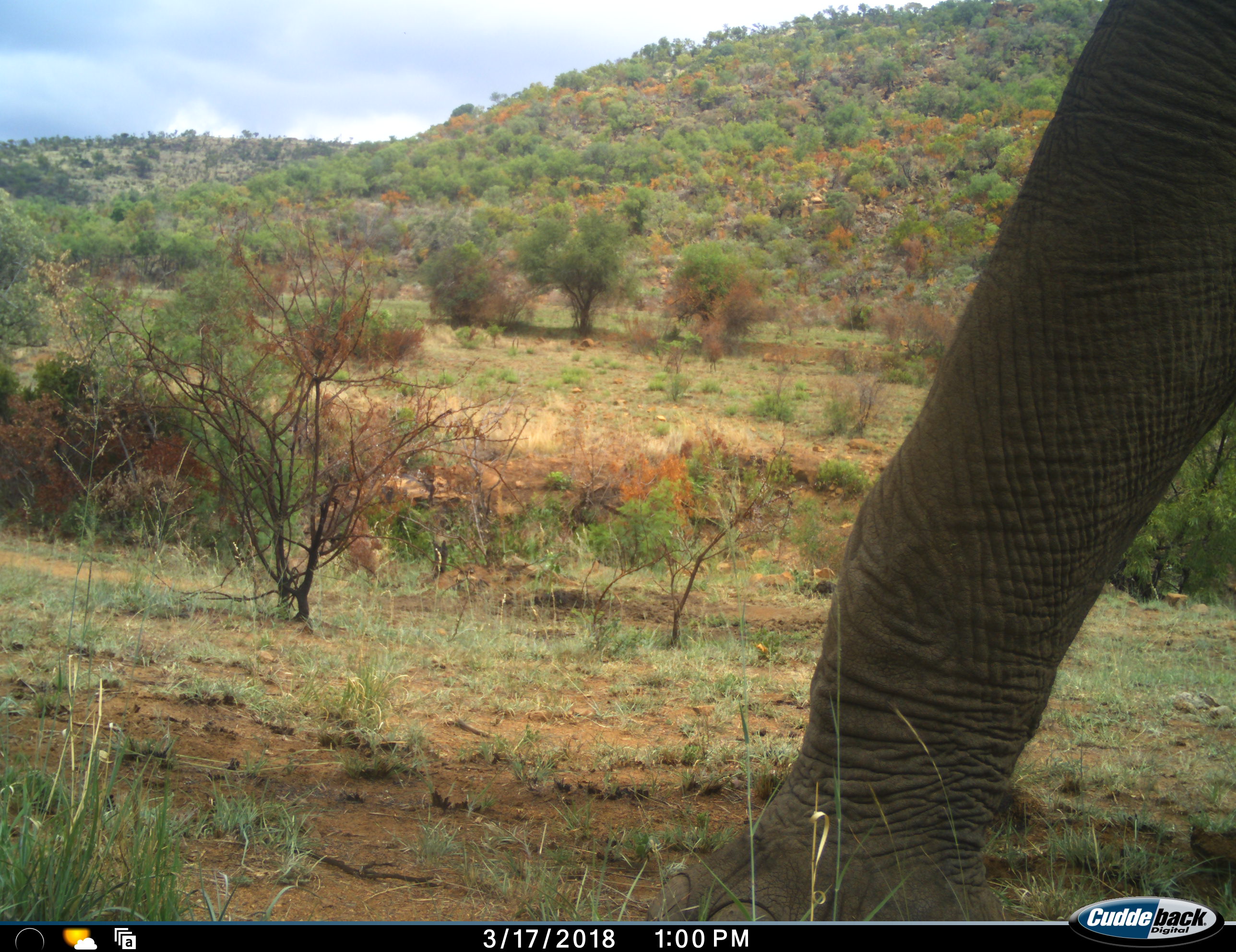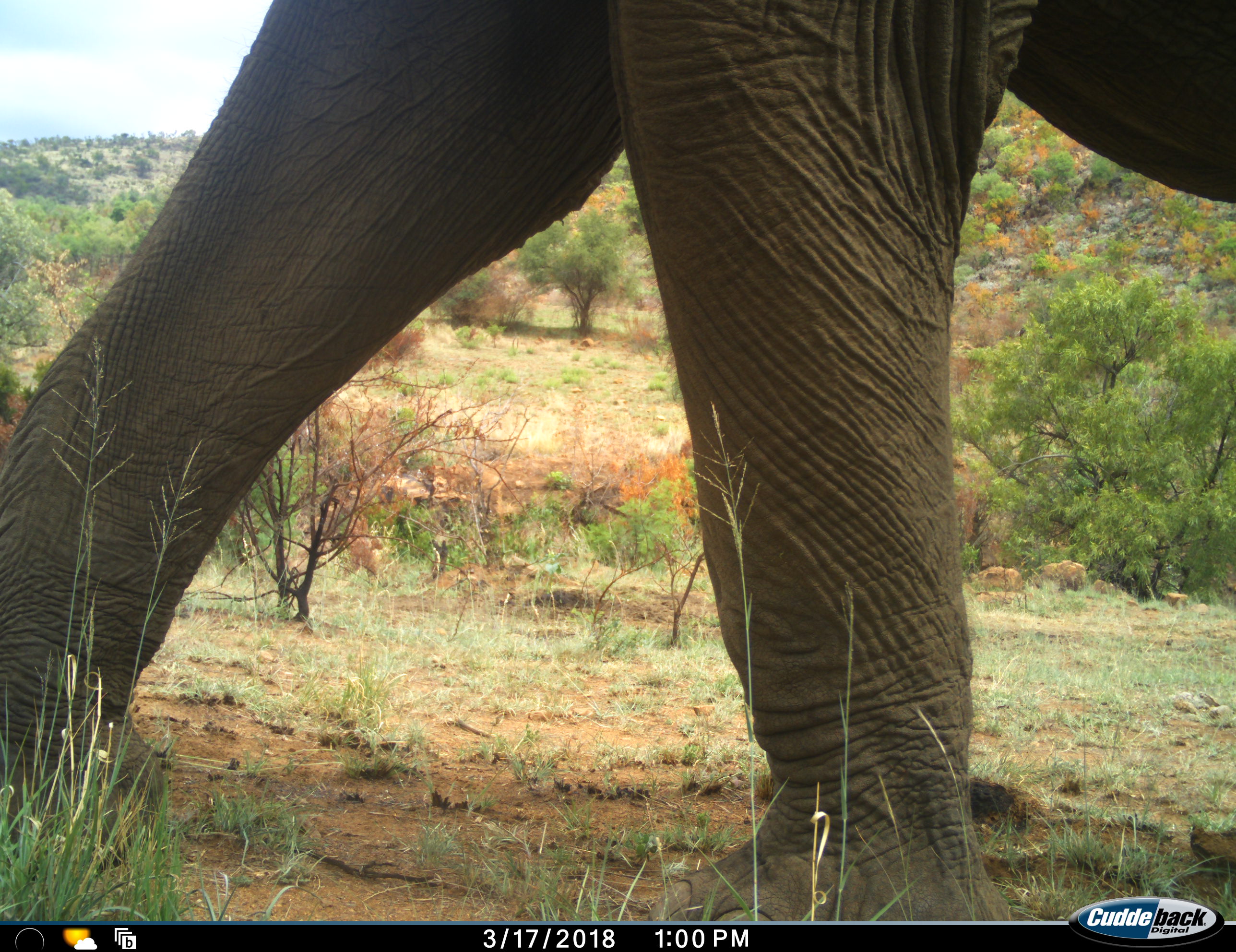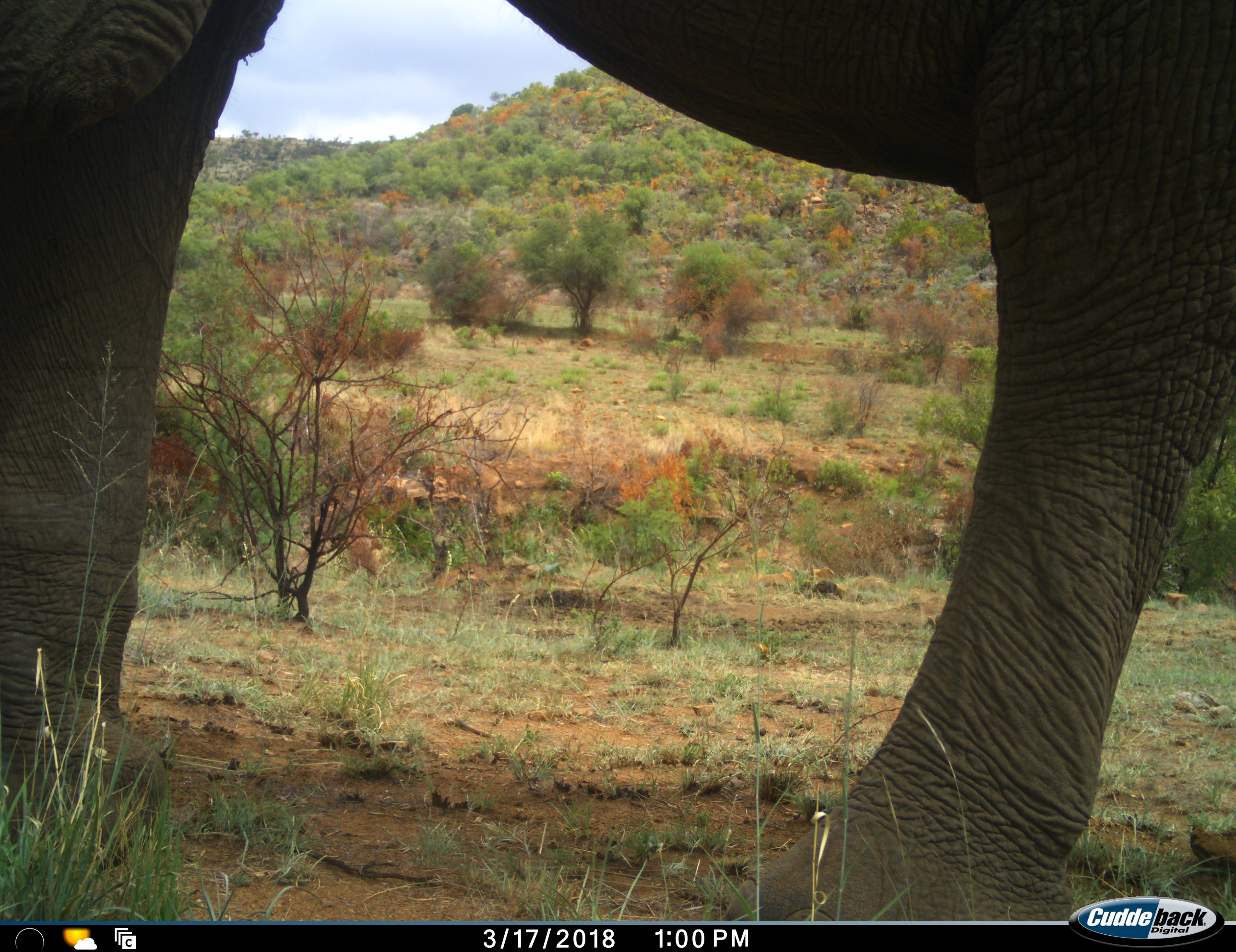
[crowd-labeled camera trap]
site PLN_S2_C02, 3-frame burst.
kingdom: Animalia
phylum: Chordata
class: Mammalia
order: Proboscidea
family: Elephantidae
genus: Loxodonta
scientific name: Loxodonta africana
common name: african bush elephant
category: elephant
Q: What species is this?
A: Elephant (african bush elephant) (Loxodonta africana).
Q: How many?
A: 1.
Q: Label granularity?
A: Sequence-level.